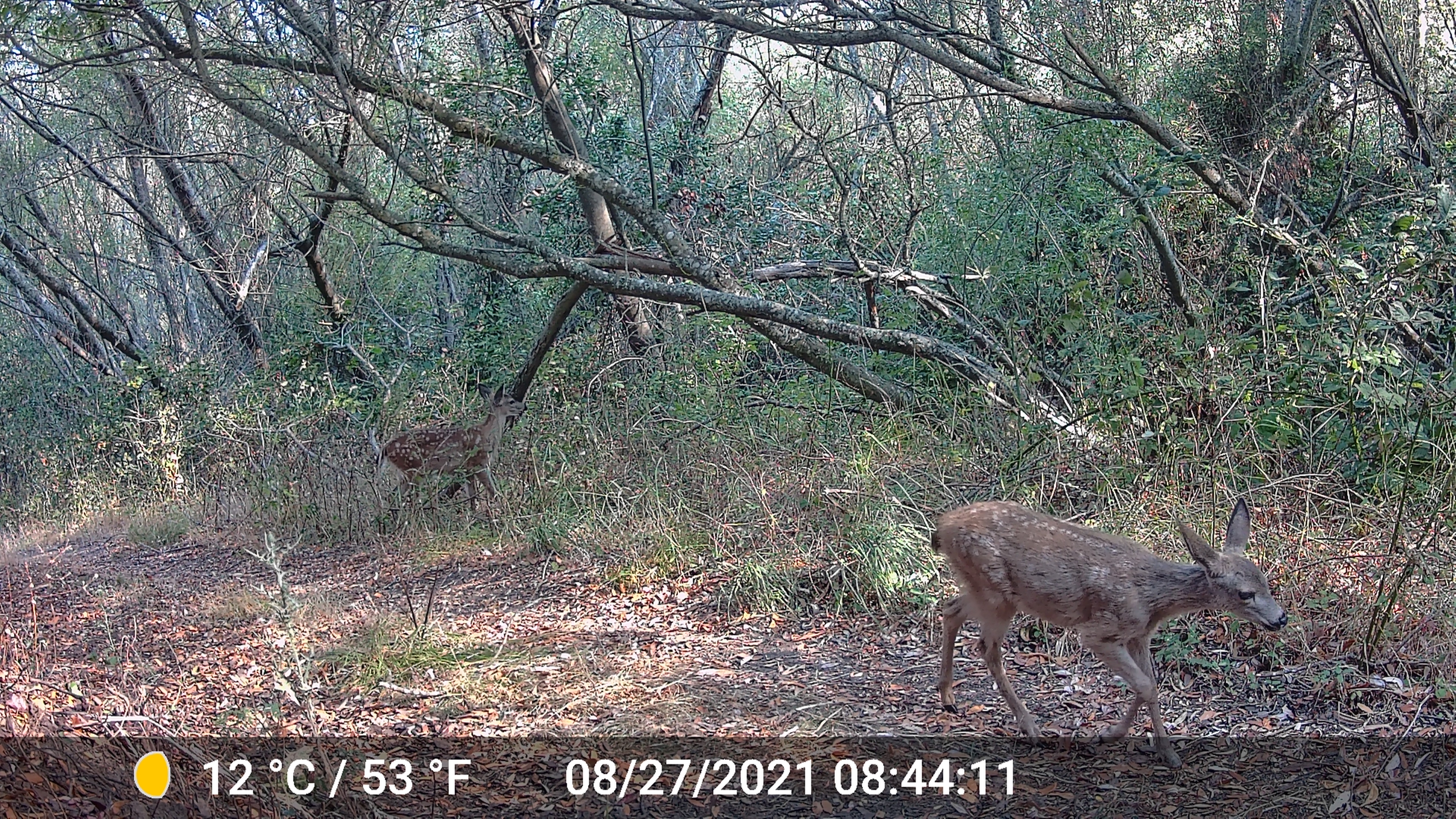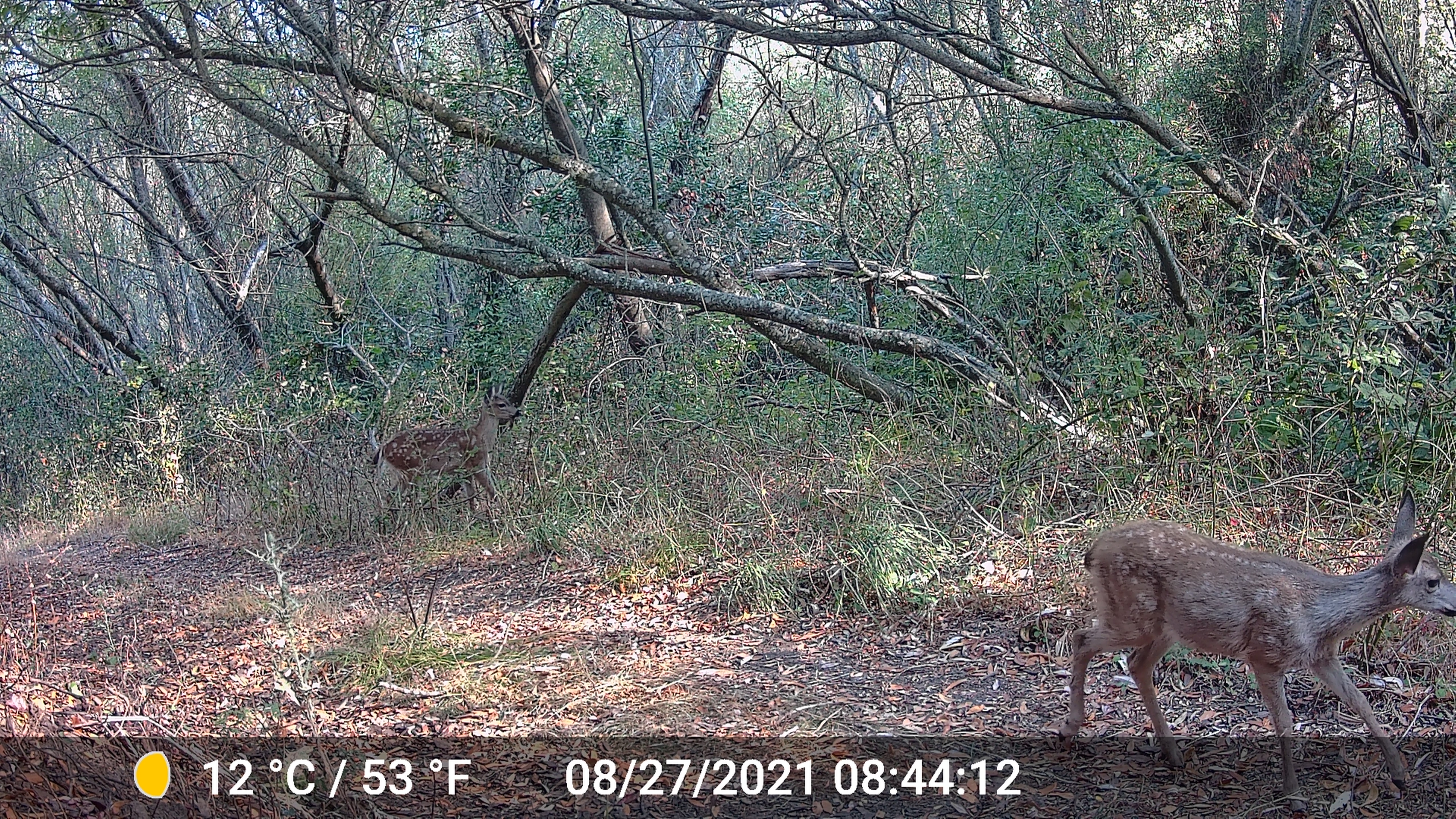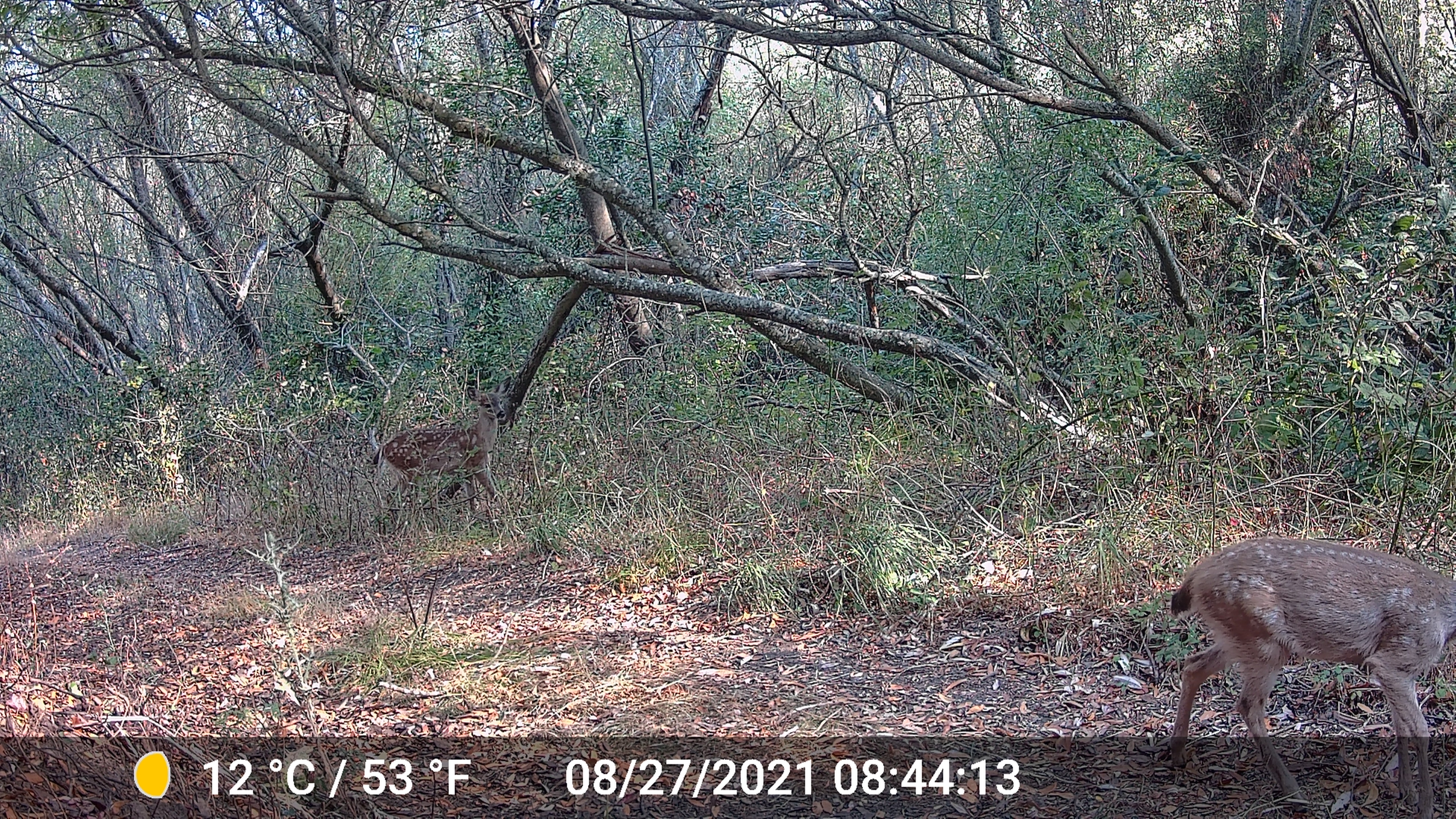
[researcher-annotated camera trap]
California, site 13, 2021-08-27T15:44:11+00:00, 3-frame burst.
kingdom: Animalia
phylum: Chordata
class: Mammalia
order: Artiodactyla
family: Cervidae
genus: Odocoileus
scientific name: Odocoileus hemionus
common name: mule deer